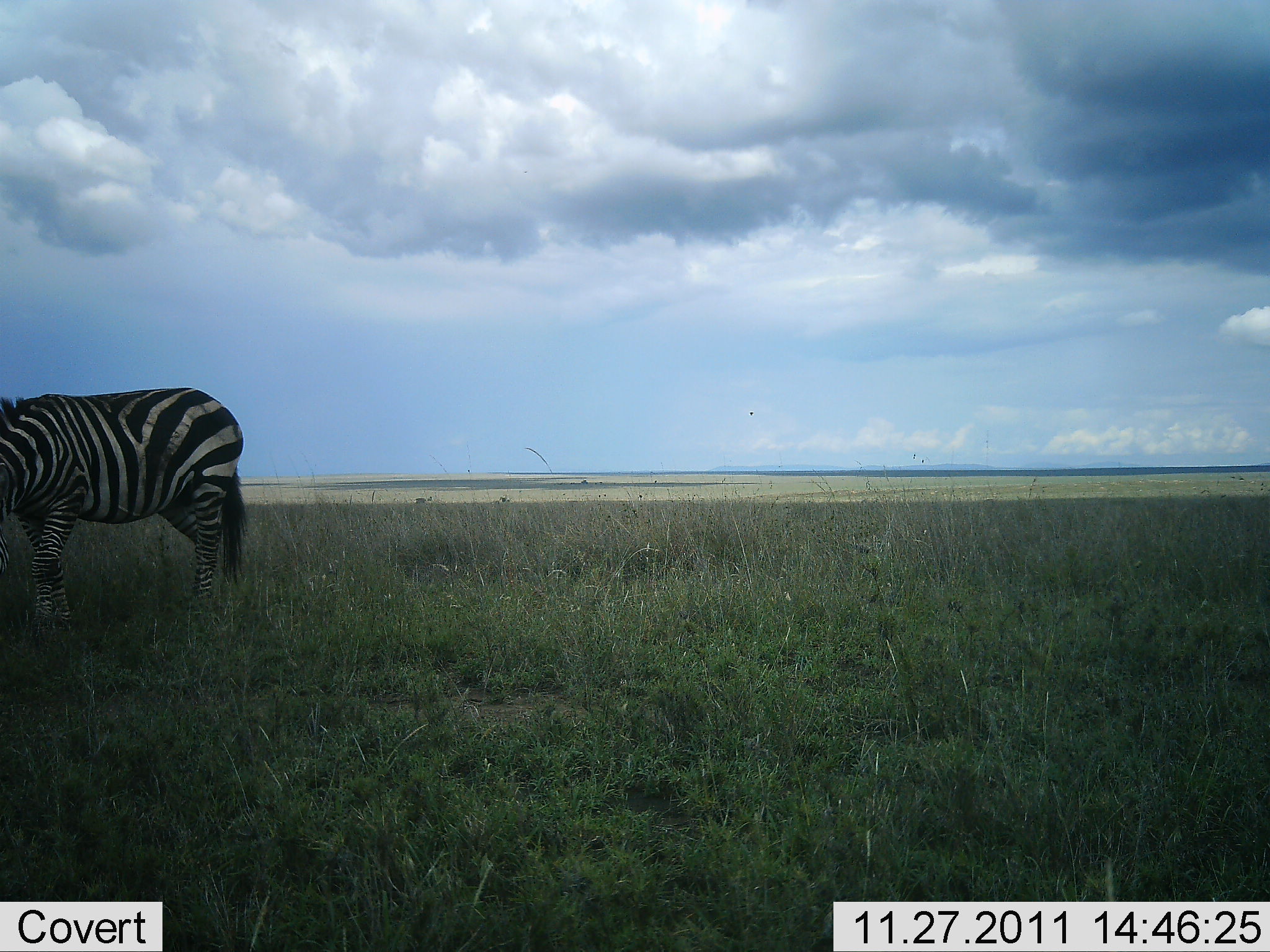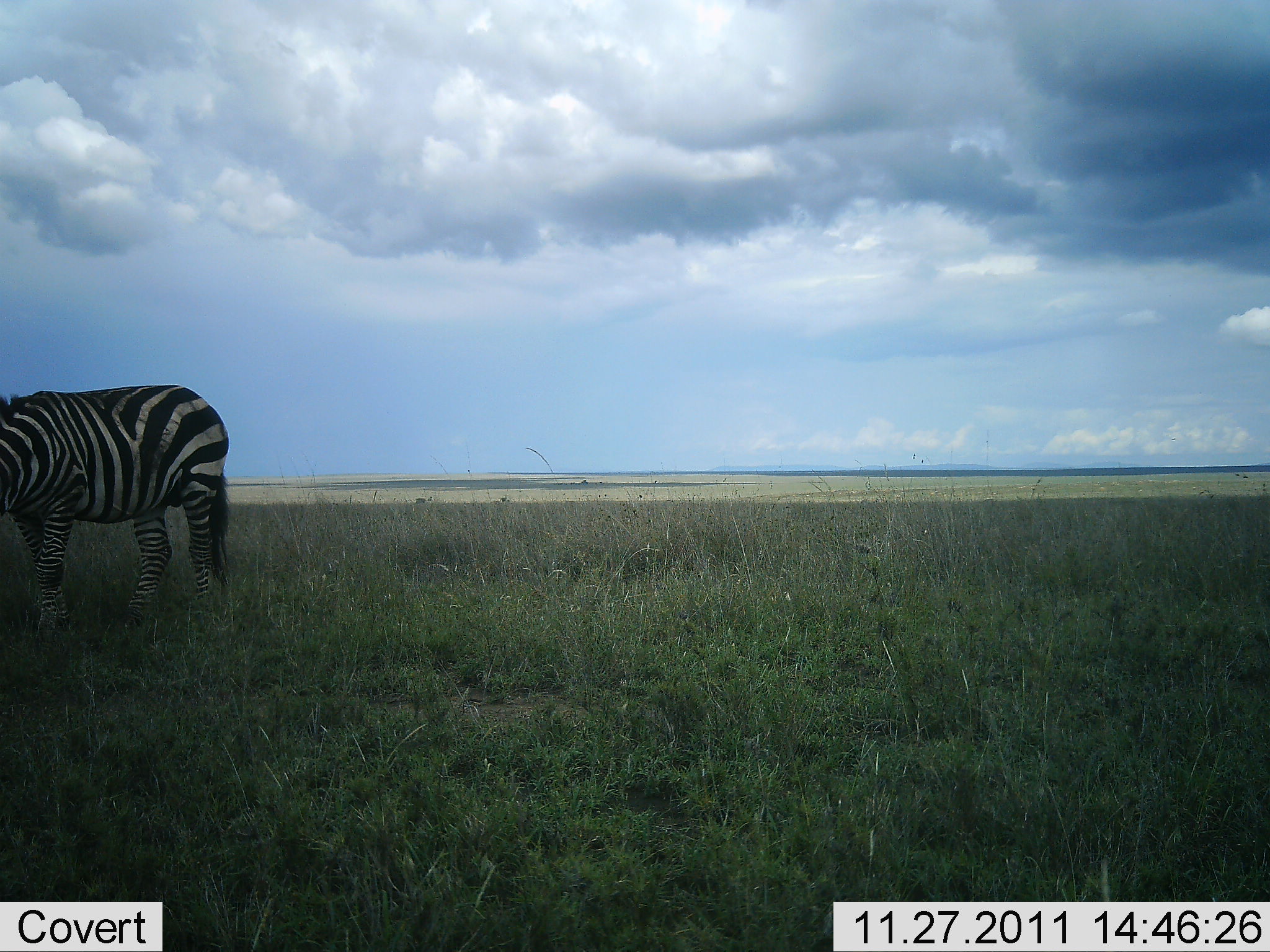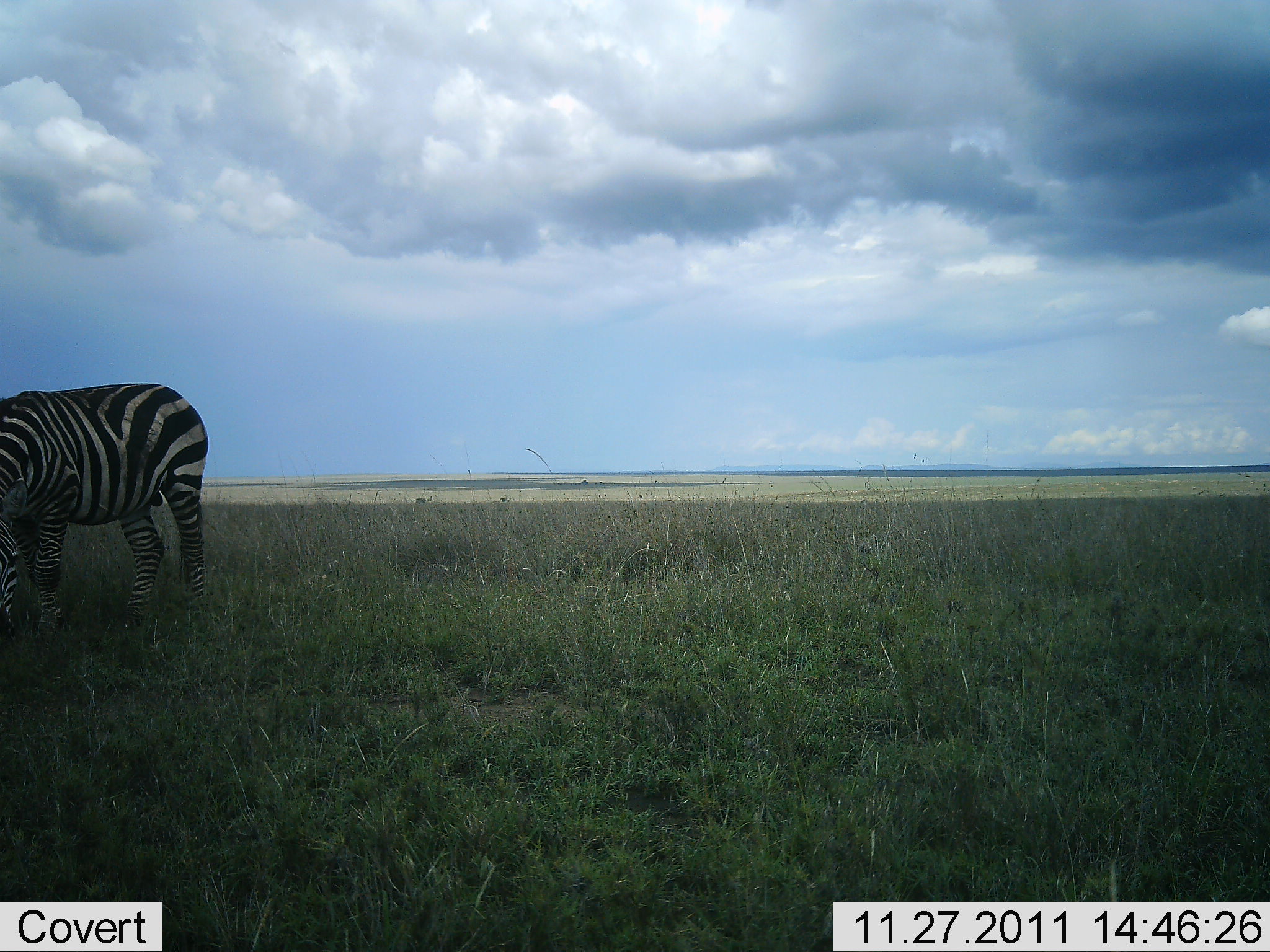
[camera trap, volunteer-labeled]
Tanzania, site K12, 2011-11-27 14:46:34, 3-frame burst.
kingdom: Animalia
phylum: Chordata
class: Mammalia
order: Perissodactyla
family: Equidae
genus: Equus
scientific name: Equus quagga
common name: plains zebra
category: zebra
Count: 1.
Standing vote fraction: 58%.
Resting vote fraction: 0%.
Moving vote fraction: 17%.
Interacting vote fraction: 0%.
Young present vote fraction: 0%.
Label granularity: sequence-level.